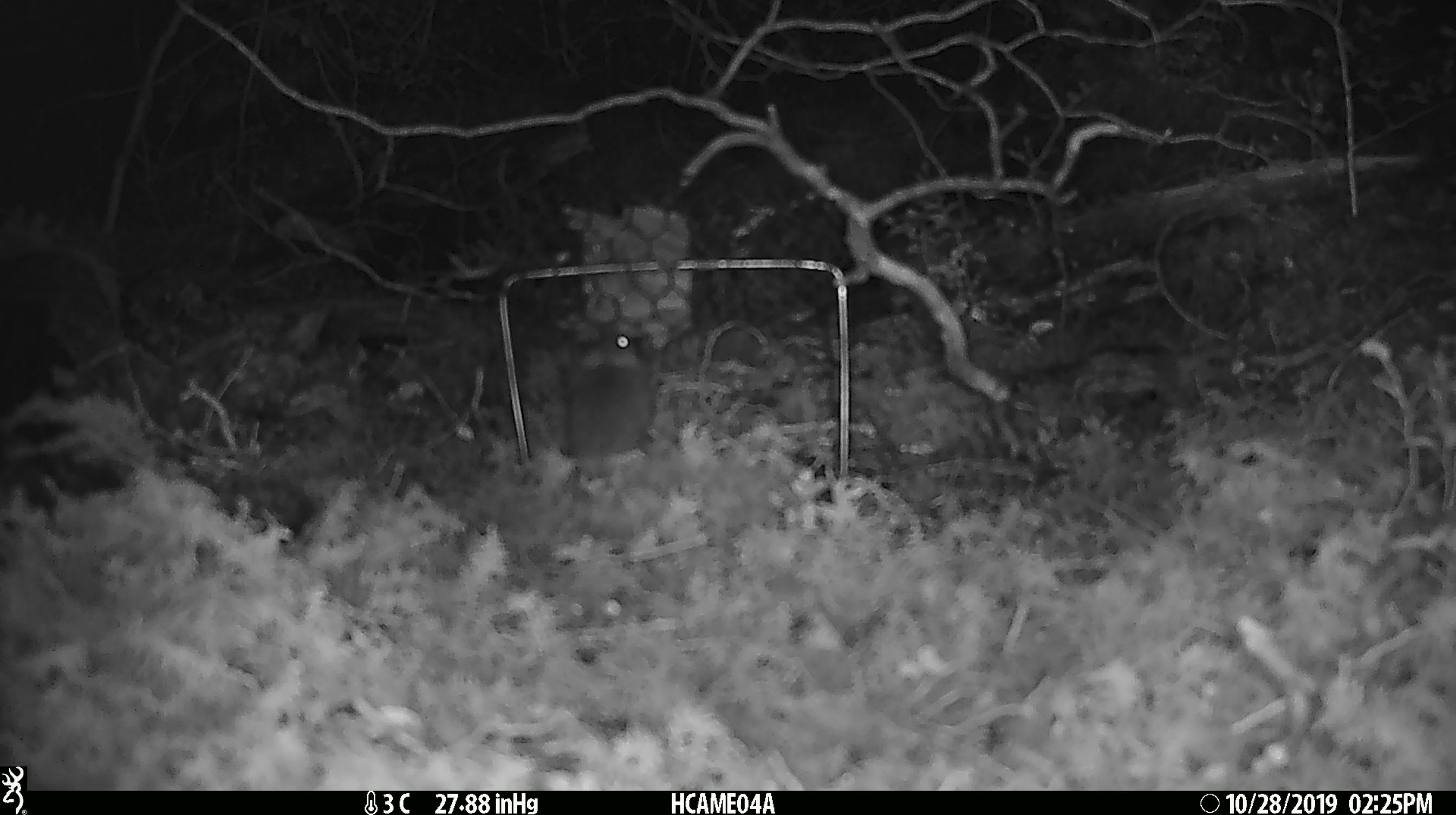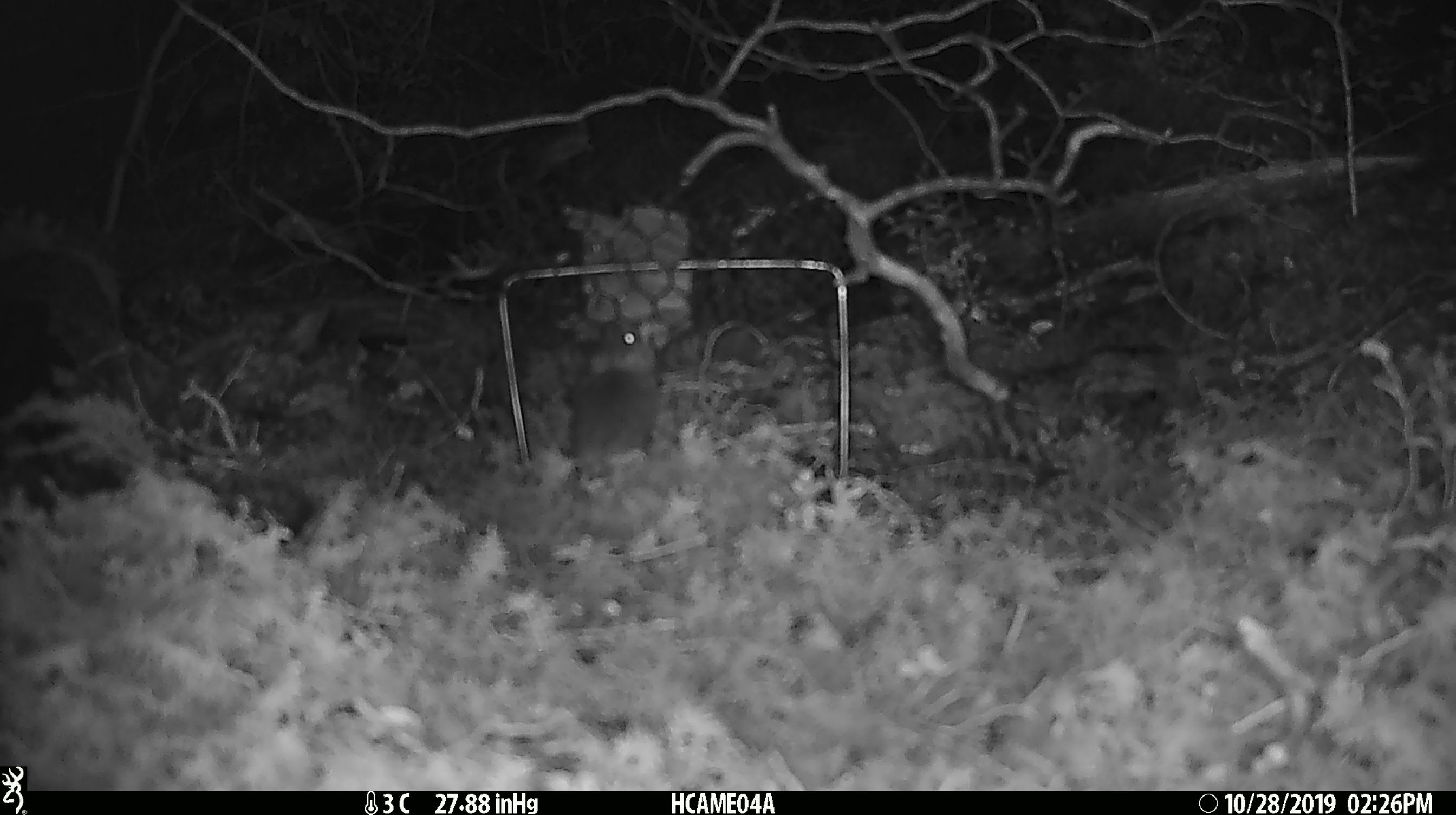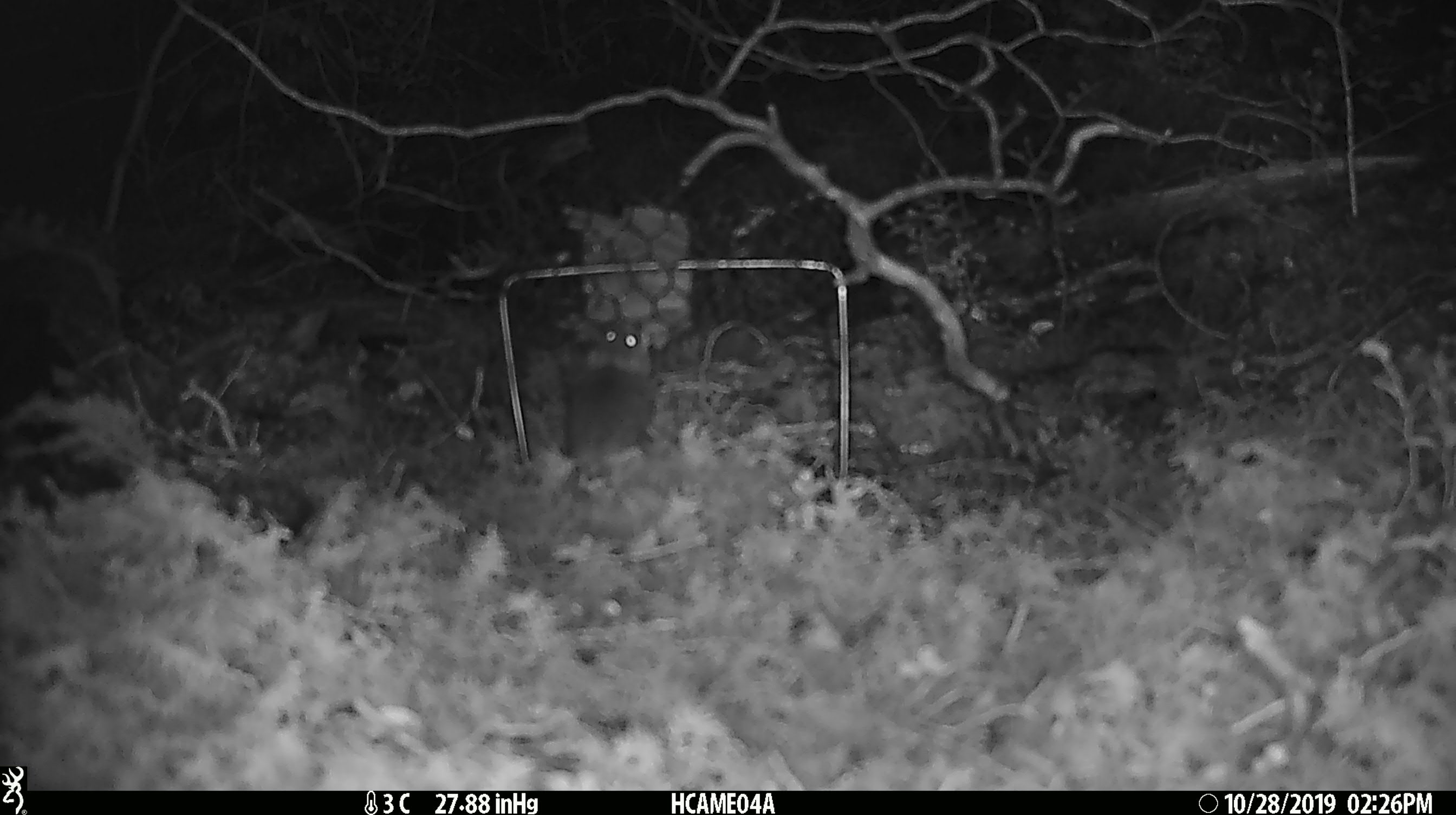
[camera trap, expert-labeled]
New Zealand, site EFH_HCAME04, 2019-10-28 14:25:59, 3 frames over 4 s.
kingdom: Animalia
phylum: Chordata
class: Mammalia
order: Rodentia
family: Muridae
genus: Mus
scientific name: Mus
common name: mouse